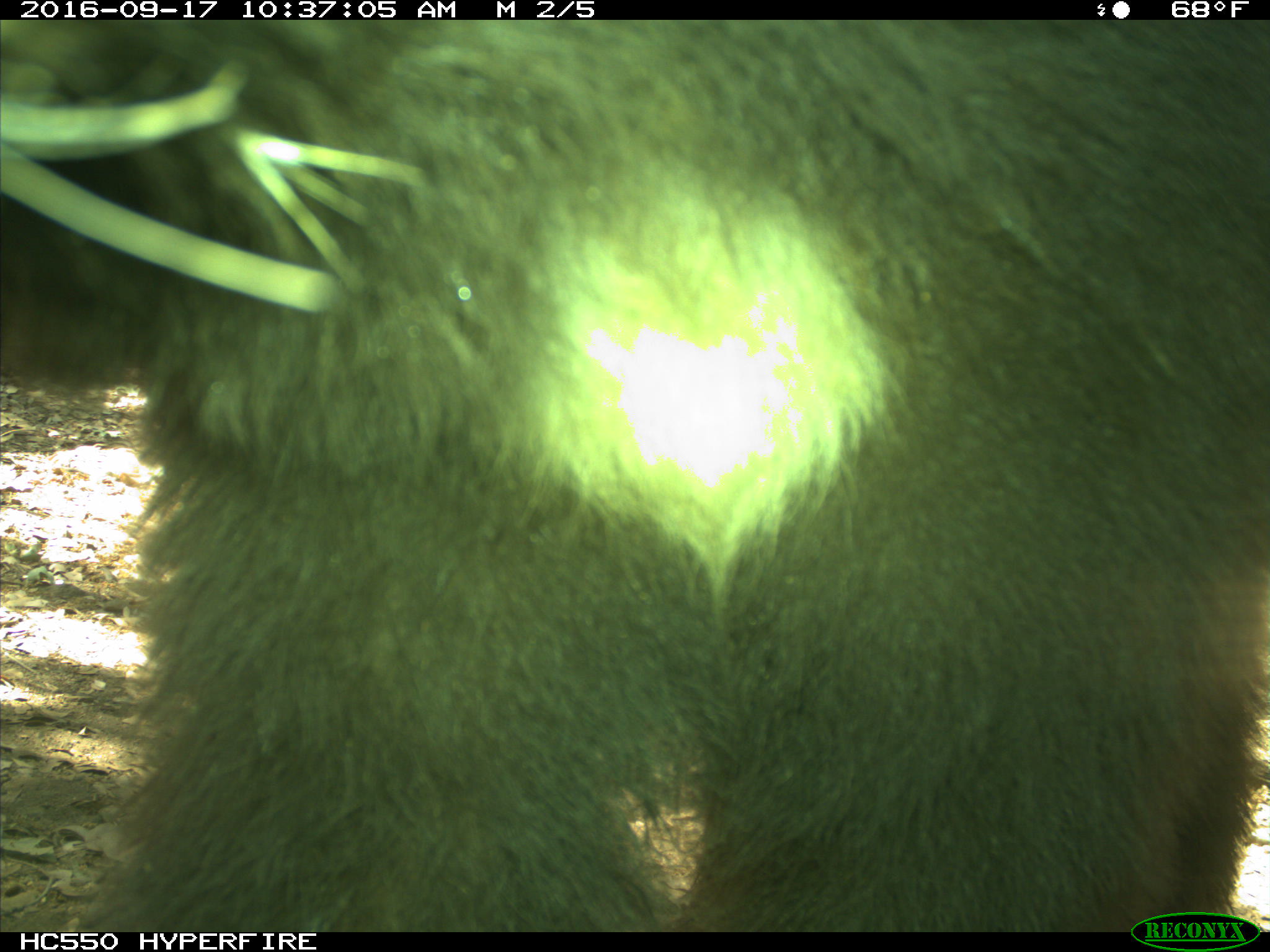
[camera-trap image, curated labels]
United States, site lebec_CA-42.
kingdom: Animalia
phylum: Chordata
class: Mammalia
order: Carnivora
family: Ursidae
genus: Ursus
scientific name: Ursus americanus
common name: american black bear